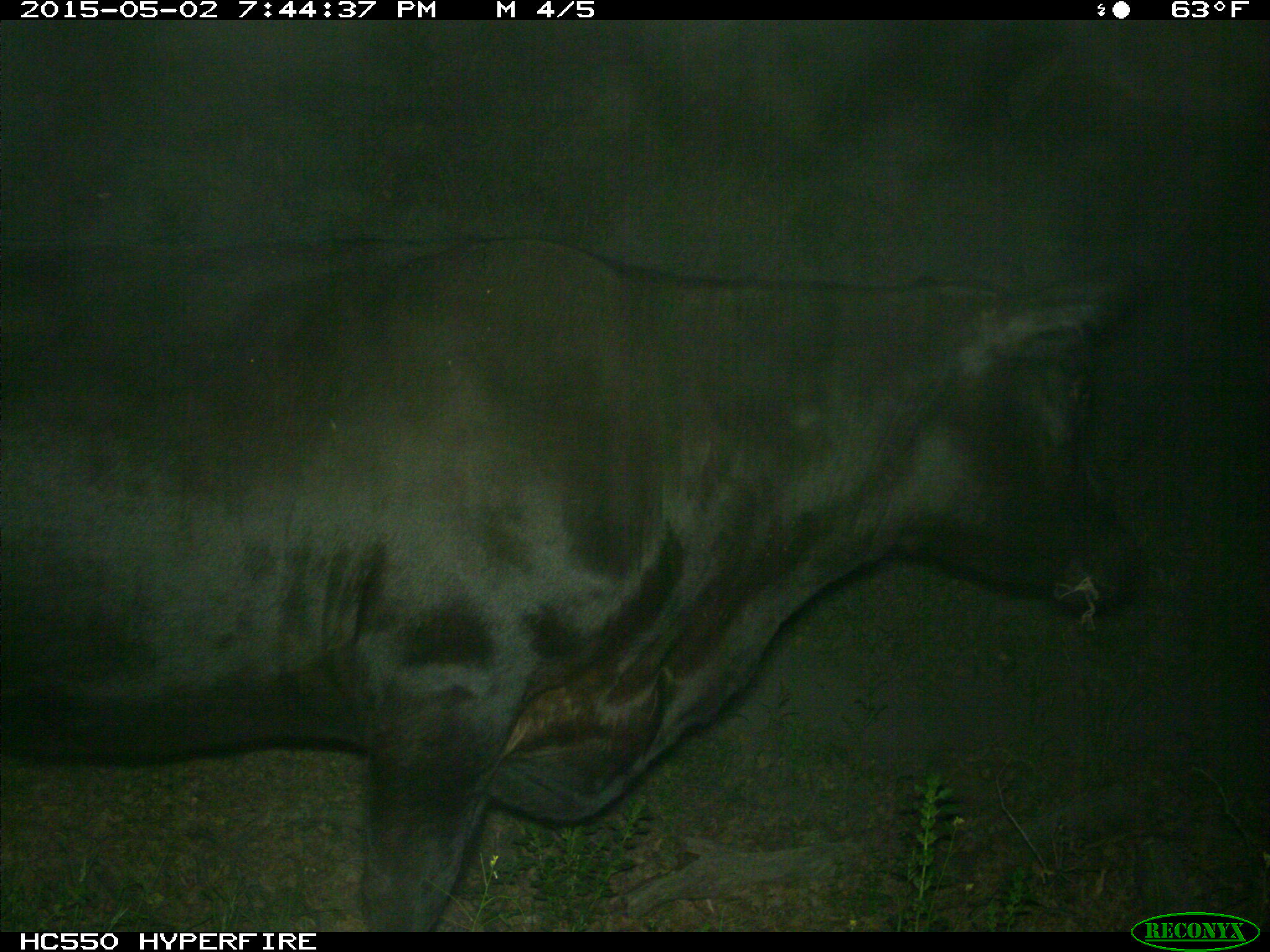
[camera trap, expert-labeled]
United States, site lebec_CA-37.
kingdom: Animalia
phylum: Chordata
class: Mammalia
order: Artiodactyla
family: Bovidae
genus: Bos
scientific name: Bos taurus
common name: domestic cow